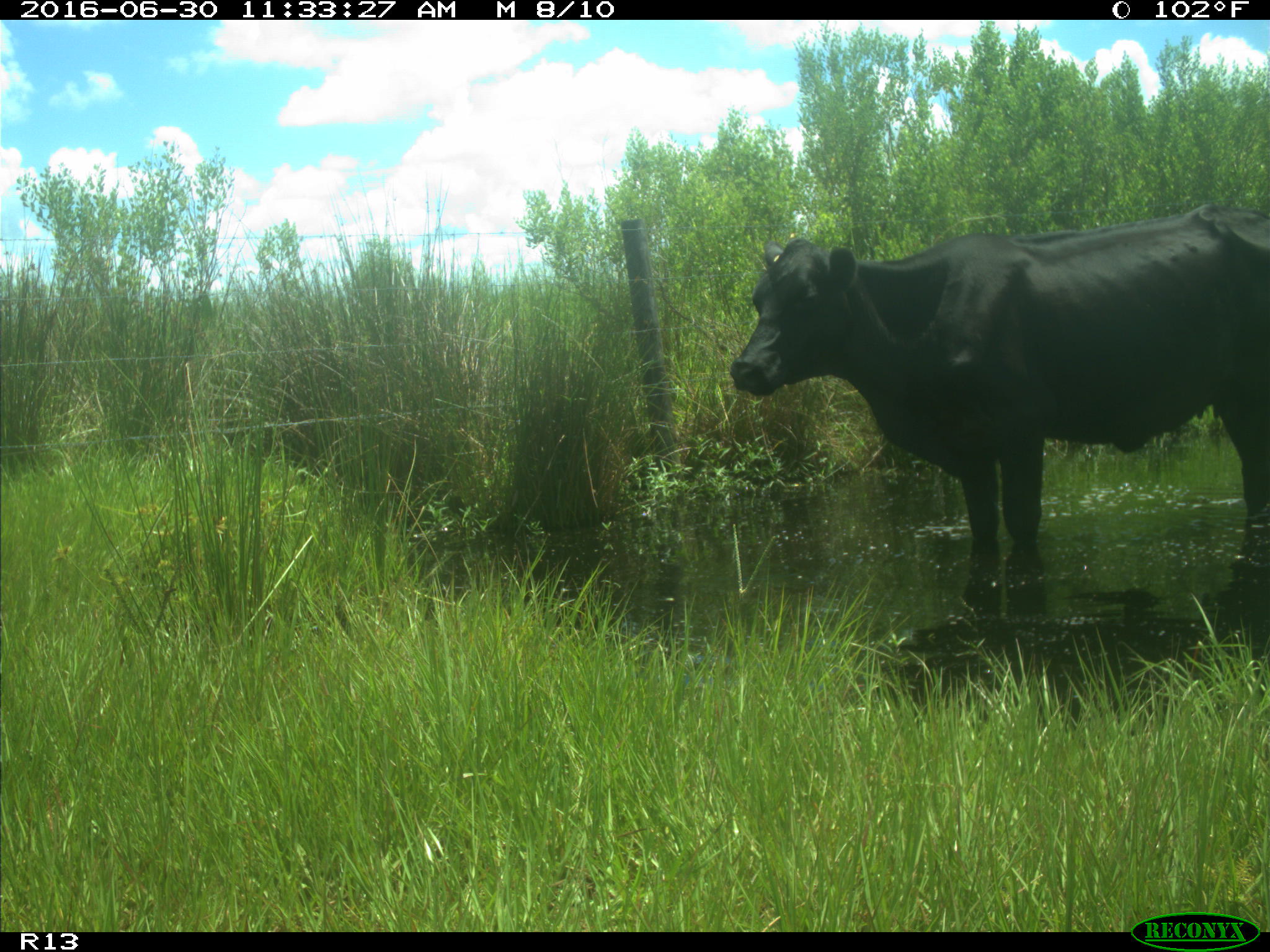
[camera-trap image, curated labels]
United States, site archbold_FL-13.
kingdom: Animalia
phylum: Chordata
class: Mammalia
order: Artiodactyla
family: Bovidae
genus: Bos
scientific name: Bos taurus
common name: domestic cow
Bos taurus (domestic cow).